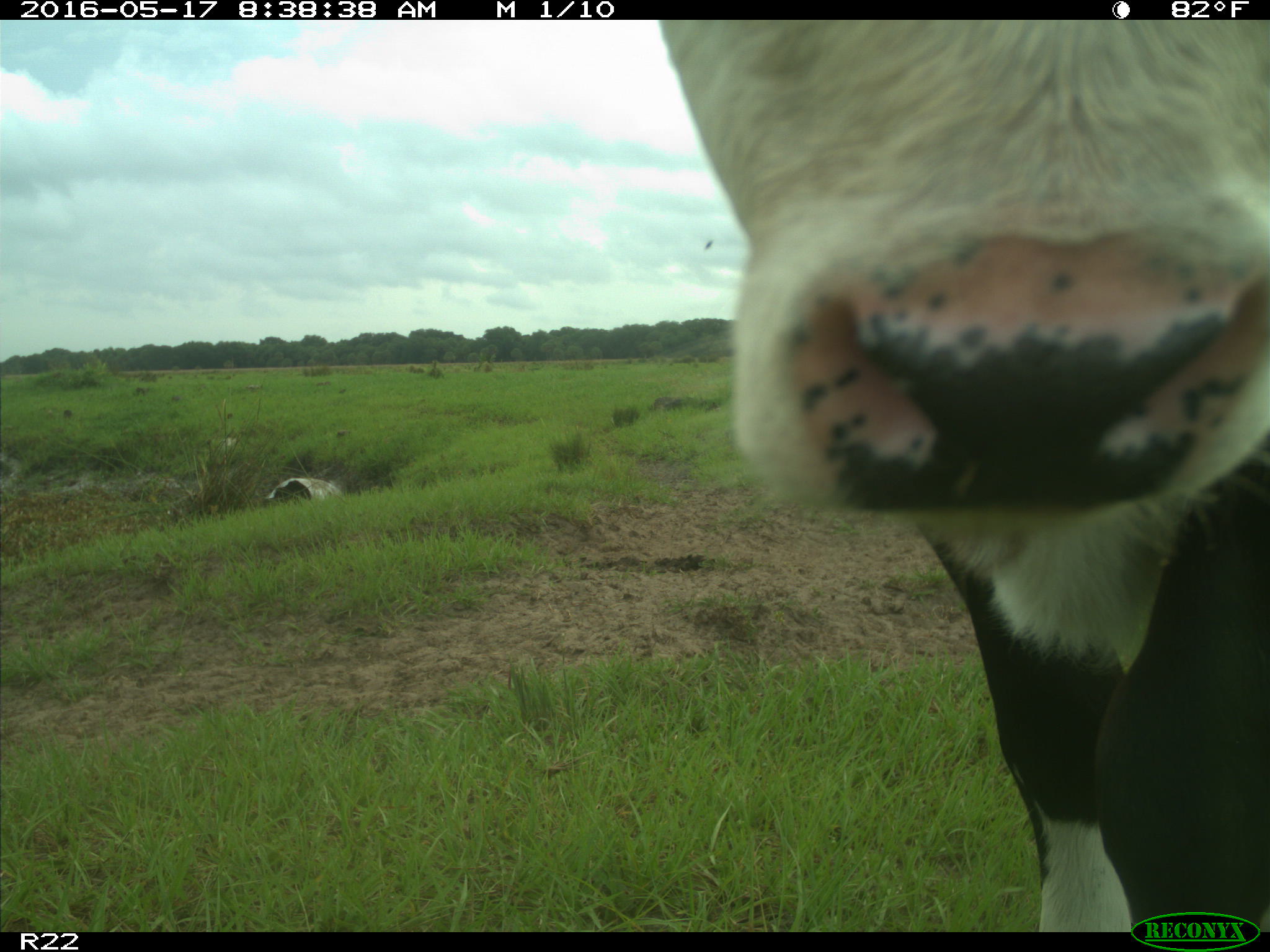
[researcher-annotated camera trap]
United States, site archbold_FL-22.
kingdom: Animalia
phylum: Chordata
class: Mammalia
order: Artiodactyla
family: Bovidae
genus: Bos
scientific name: Bos taurus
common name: domestic cow